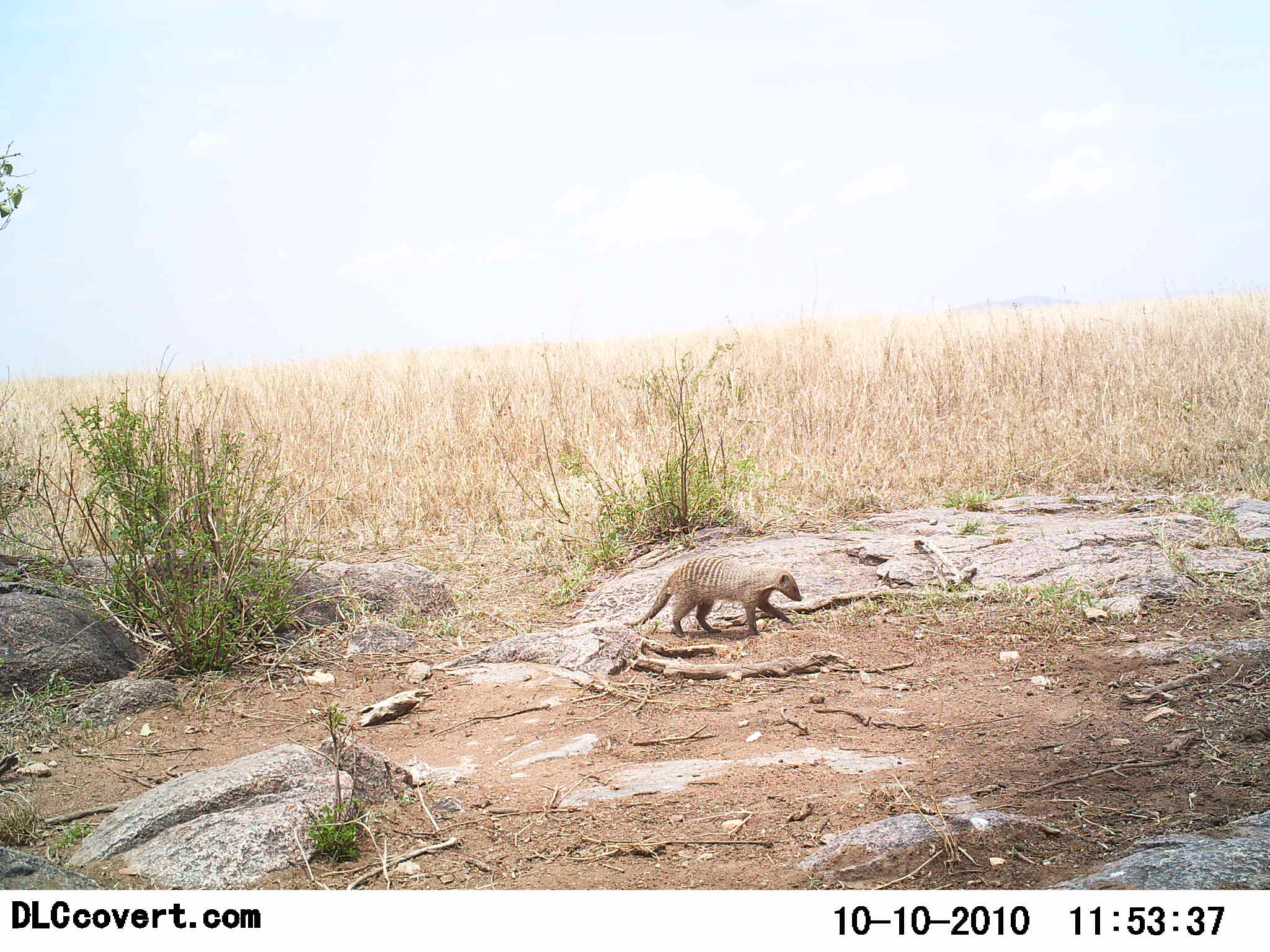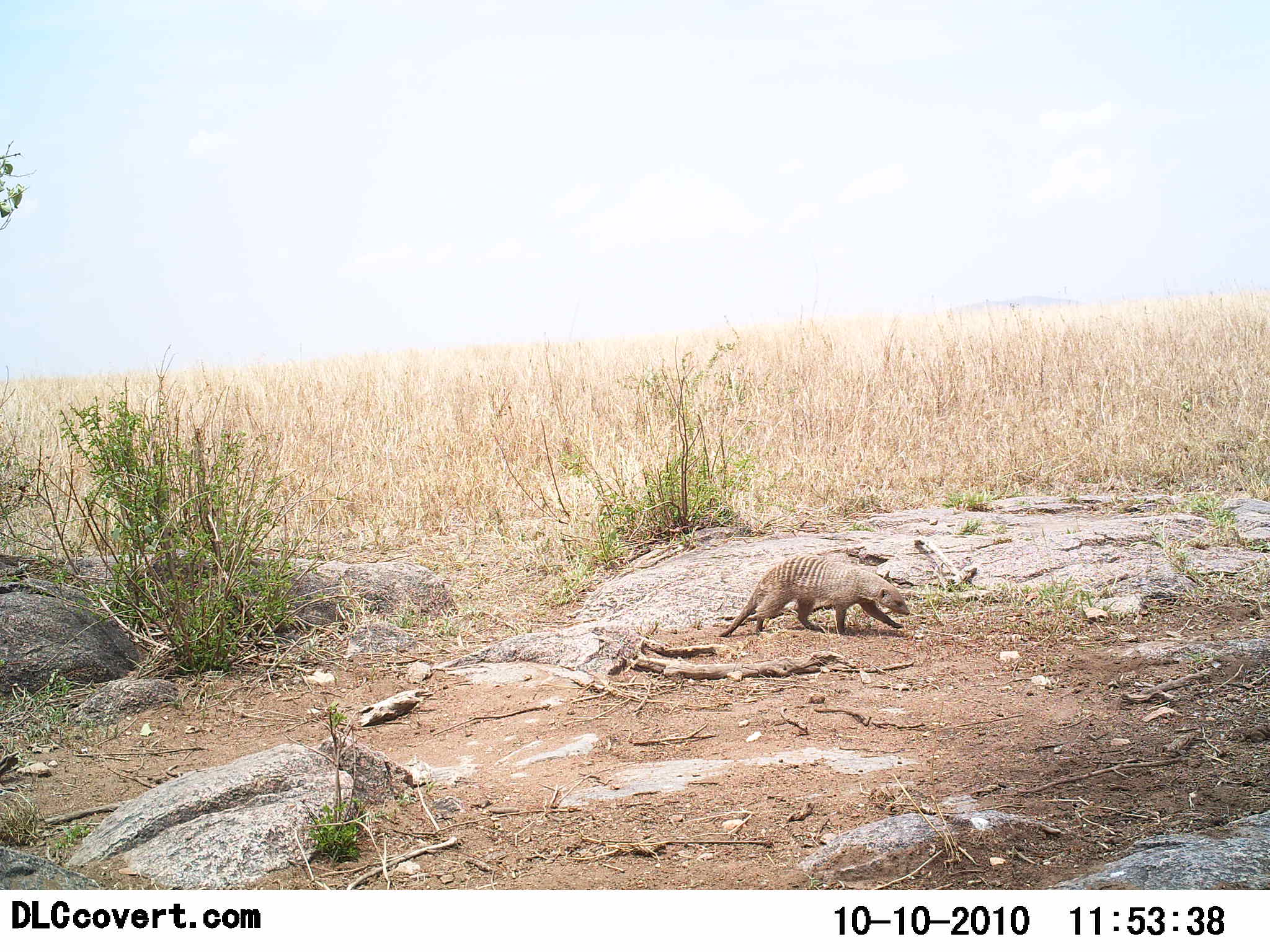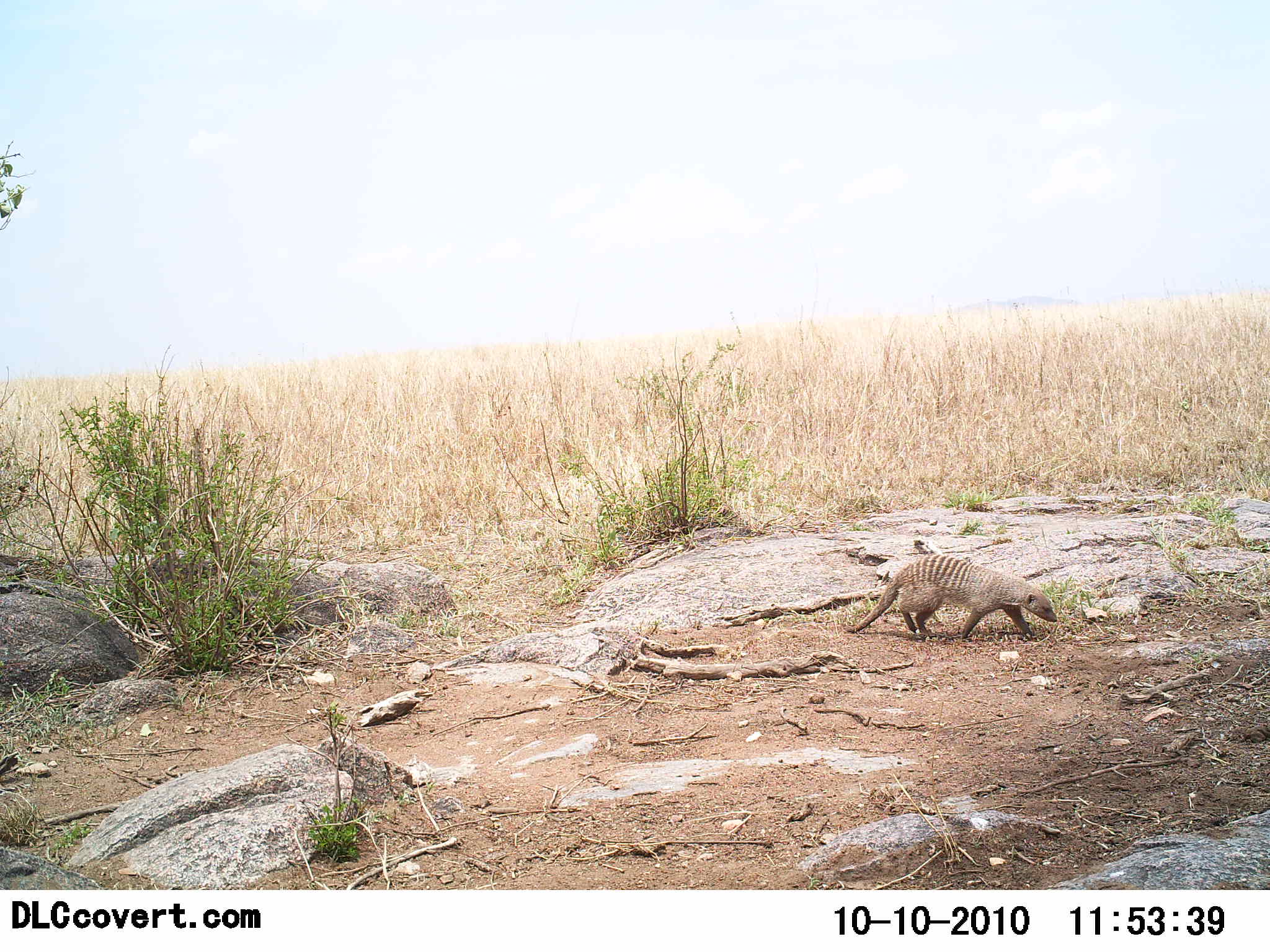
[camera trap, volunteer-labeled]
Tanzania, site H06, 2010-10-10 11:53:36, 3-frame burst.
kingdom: Animalia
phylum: Chordata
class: Mammalia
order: Carnivora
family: Herpestidae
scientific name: Herpestidae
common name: mongoose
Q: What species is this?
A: Mongoose (Herpestidae).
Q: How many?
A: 1.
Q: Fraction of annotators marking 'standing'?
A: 0%.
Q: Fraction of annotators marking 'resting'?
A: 0%.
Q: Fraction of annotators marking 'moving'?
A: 100%.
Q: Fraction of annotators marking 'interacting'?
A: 0%.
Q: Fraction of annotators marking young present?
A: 0%.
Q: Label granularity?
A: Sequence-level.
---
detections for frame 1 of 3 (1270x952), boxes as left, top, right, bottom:
animal: 623, 557, 804, 639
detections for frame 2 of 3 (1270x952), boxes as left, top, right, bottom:
animal: 714, 557, 910, 638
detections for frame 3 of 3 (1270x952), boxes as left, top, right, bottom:
animal: 845, 553, 1059, 644